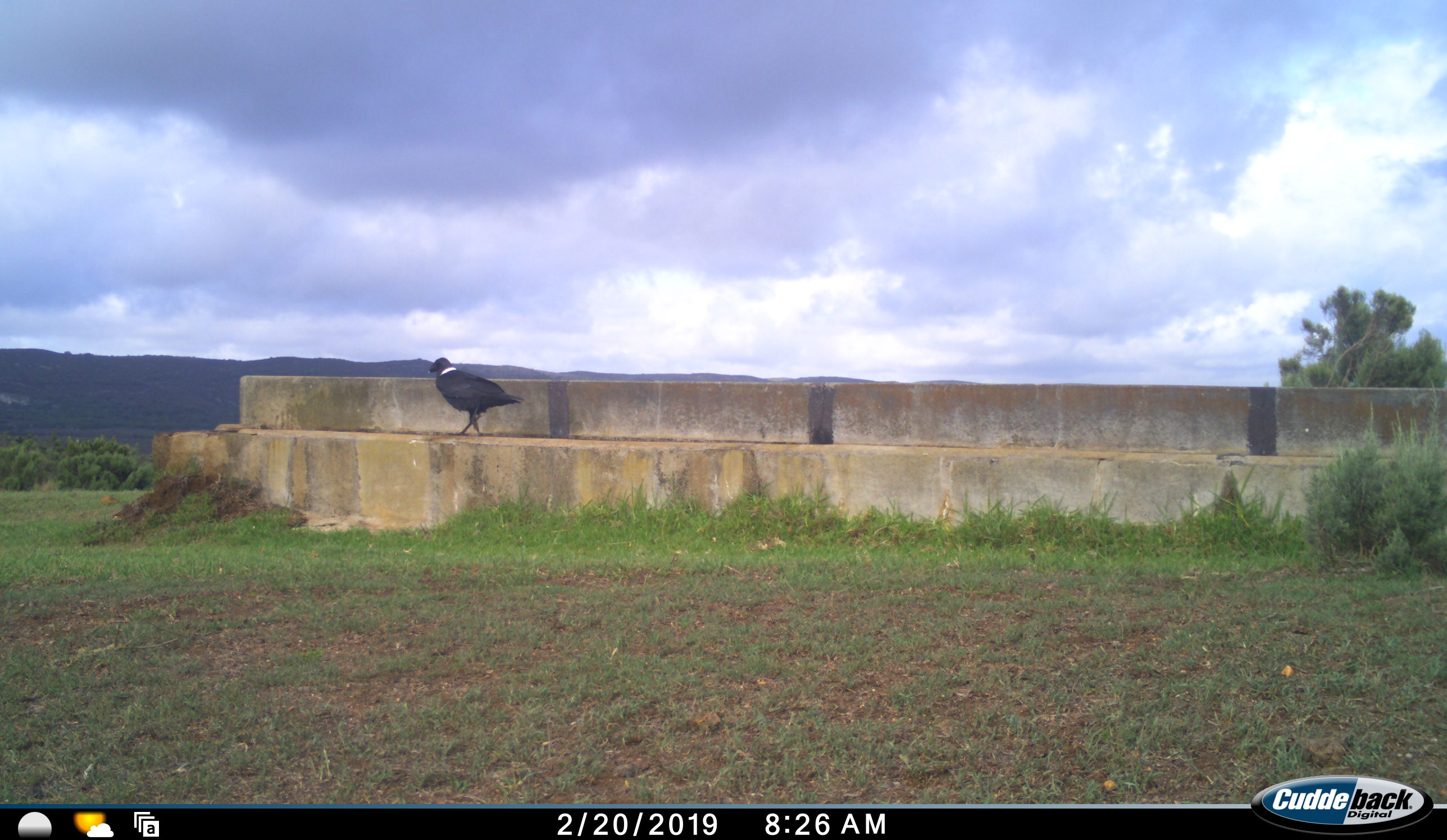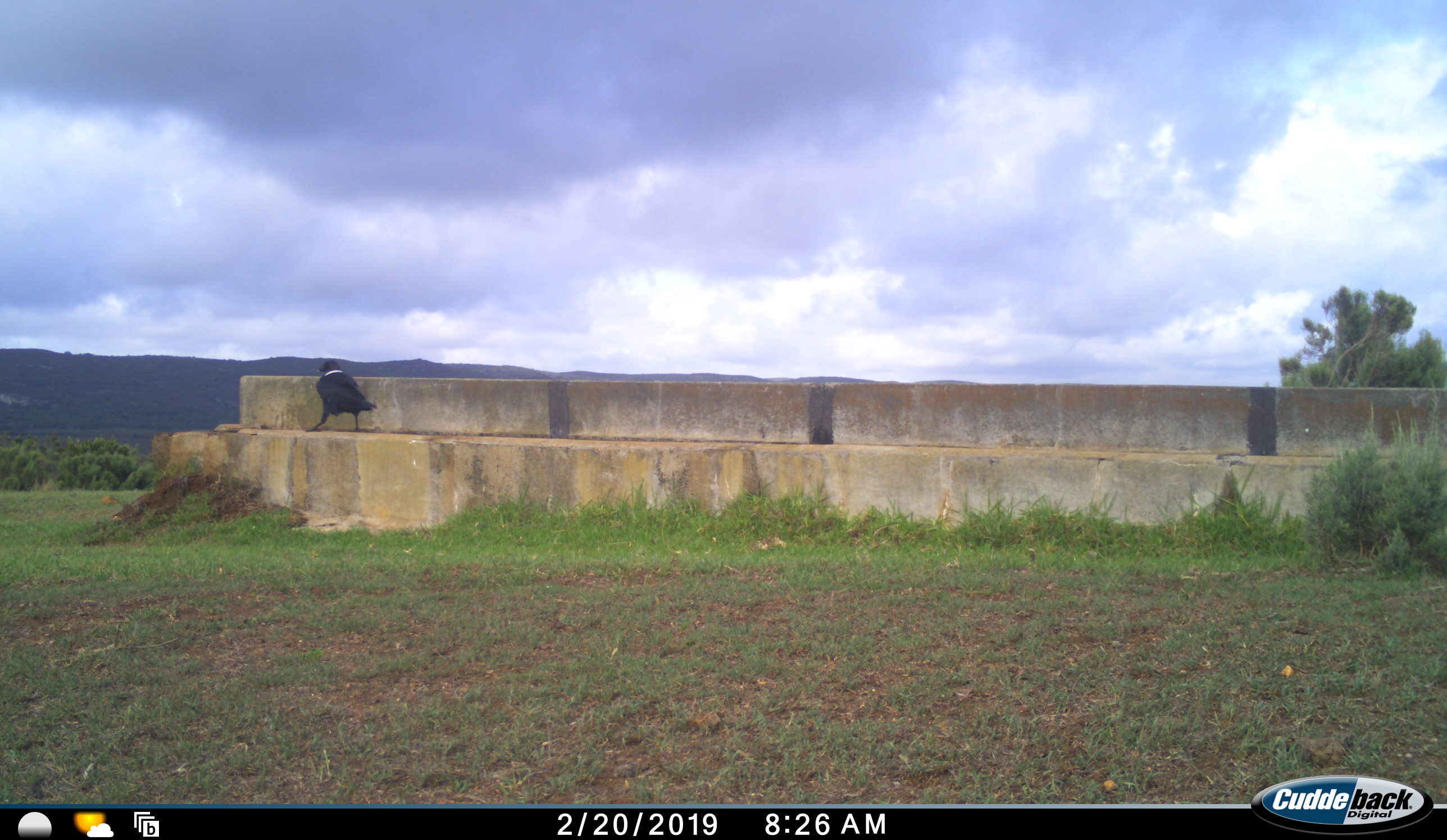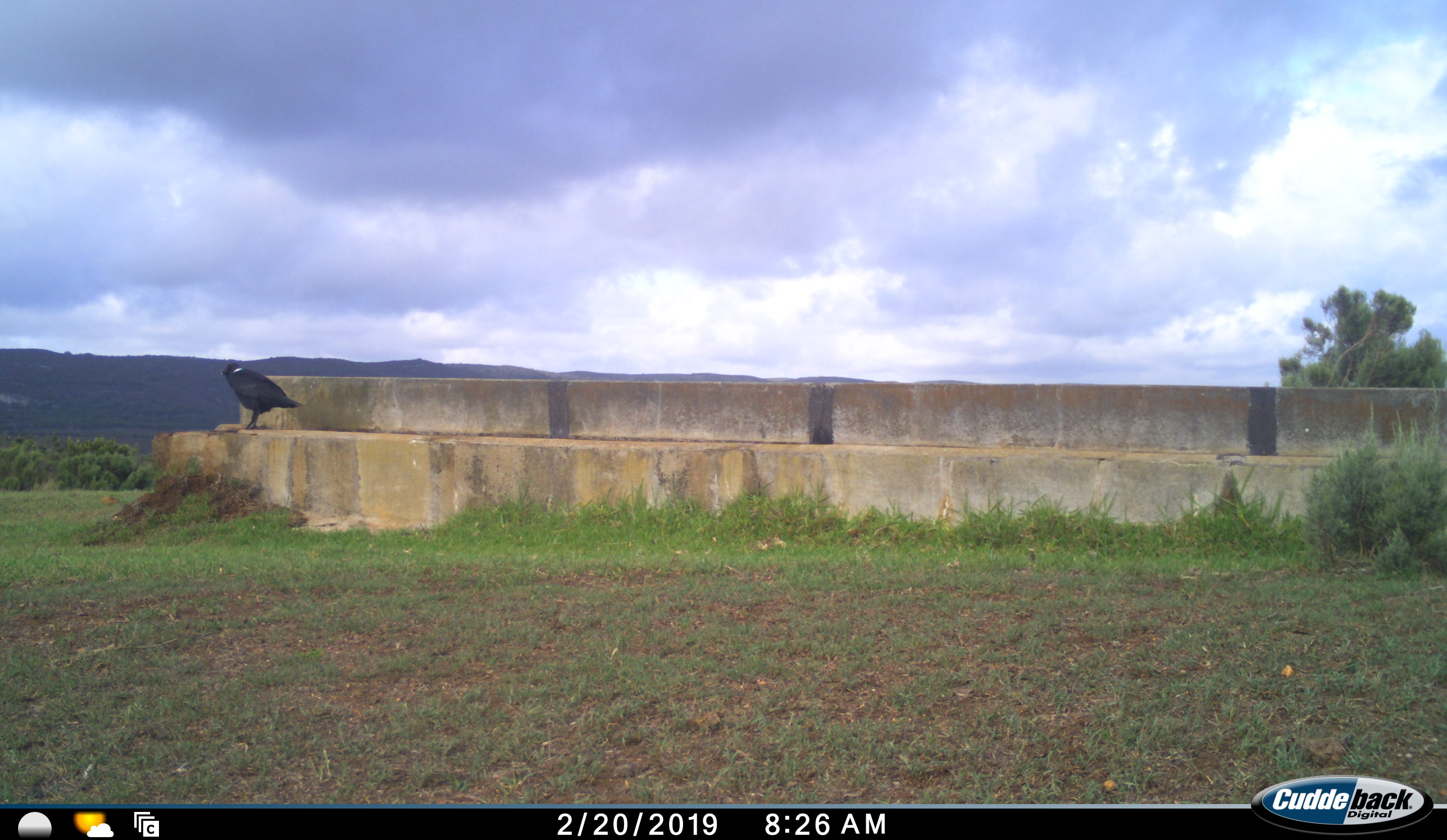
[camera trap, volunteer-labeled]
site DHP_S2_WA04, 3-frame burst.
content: unidentified animal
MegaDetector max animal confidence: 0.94